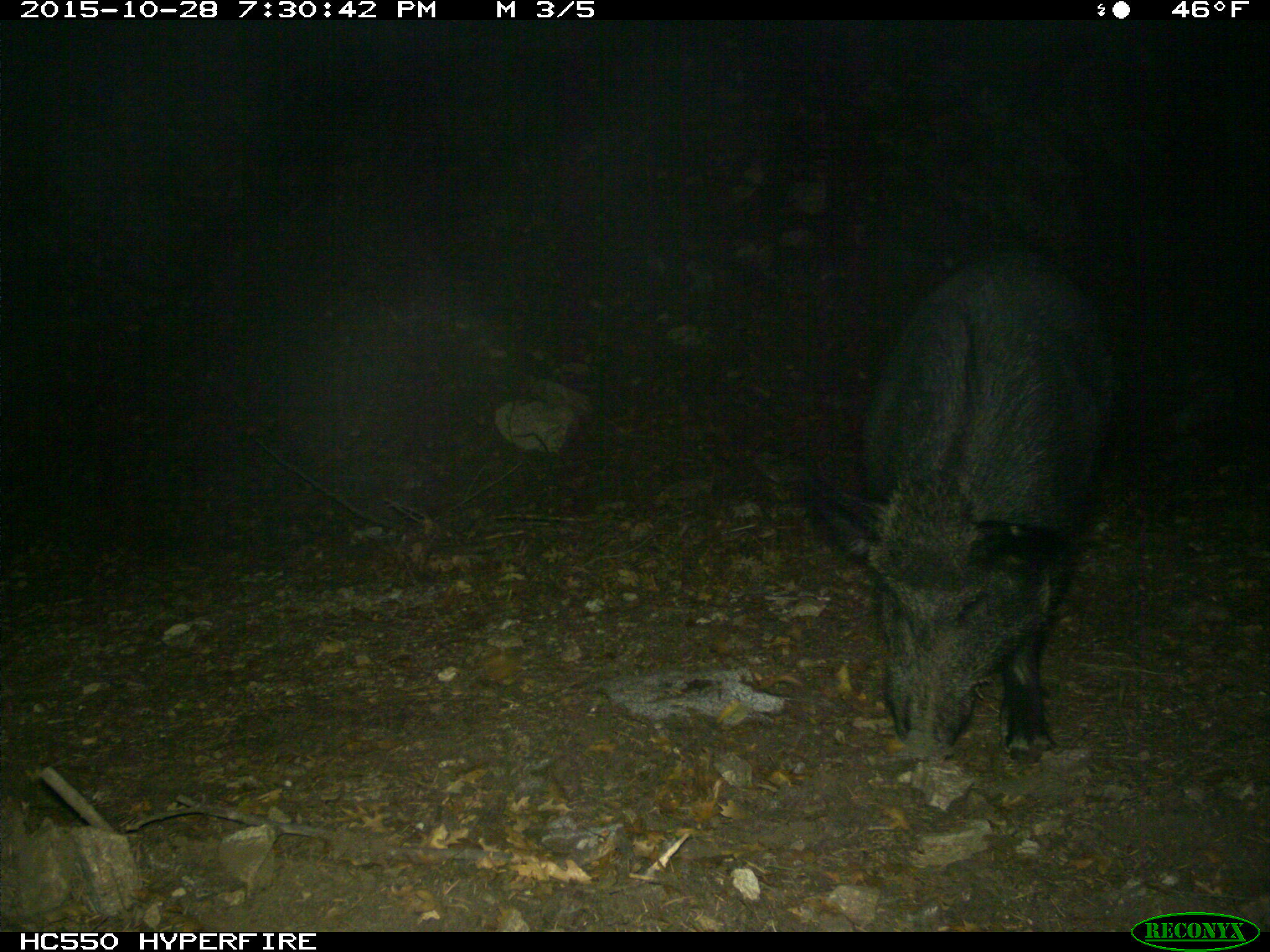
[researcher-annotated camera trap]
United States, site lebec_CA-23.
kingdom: Animalia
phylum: Chordata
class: Mammalia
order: Artiodactyla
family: Suidae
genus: Sus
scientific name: Sus scrofa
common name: wild boar